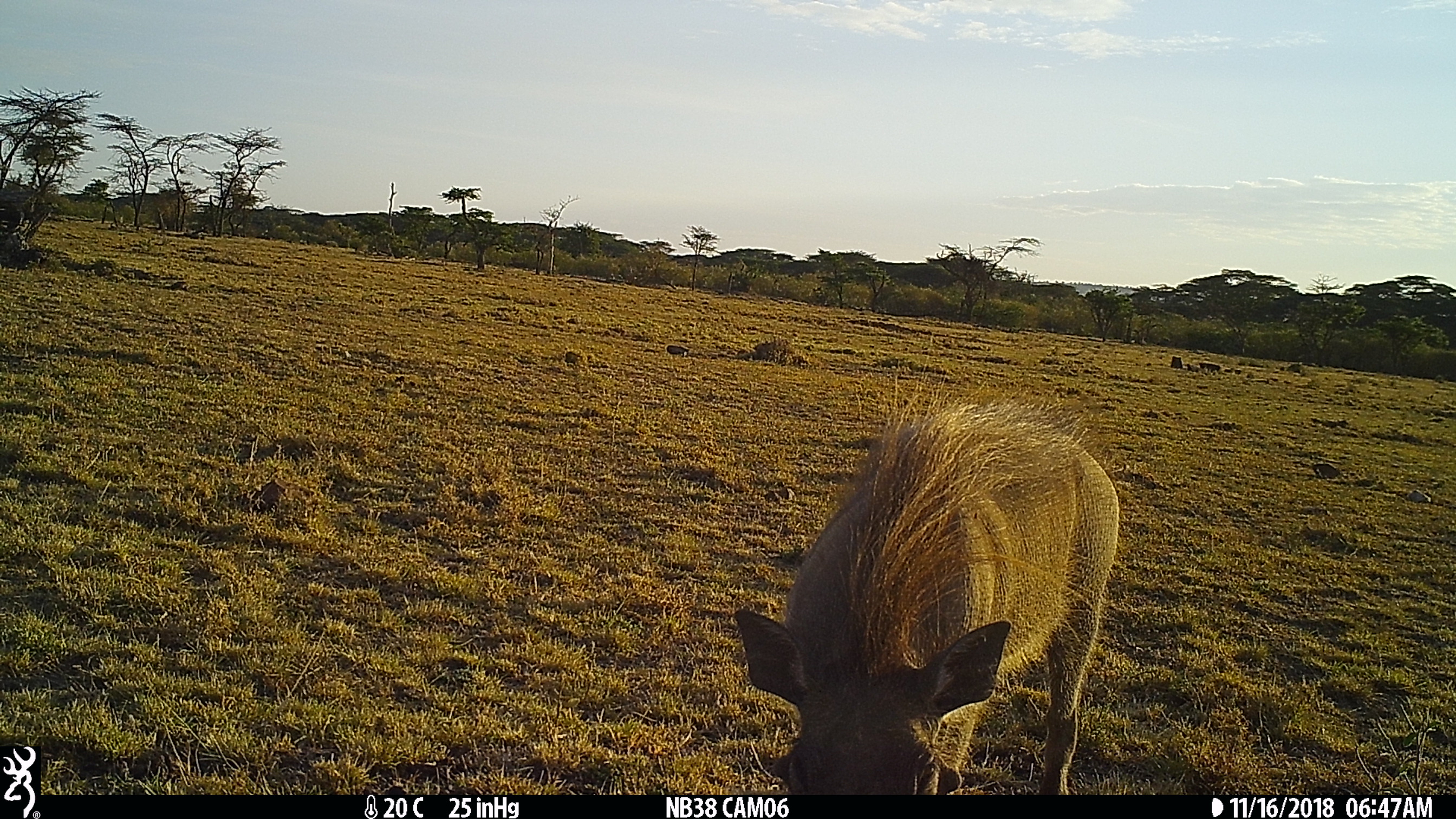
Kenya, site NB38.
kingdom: Animalia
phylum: Chordata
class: Mammalia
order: Artiodactyla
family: Suidae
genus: Phacochoerus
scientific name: Phacochoerus africanus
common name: common warthog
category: warthog